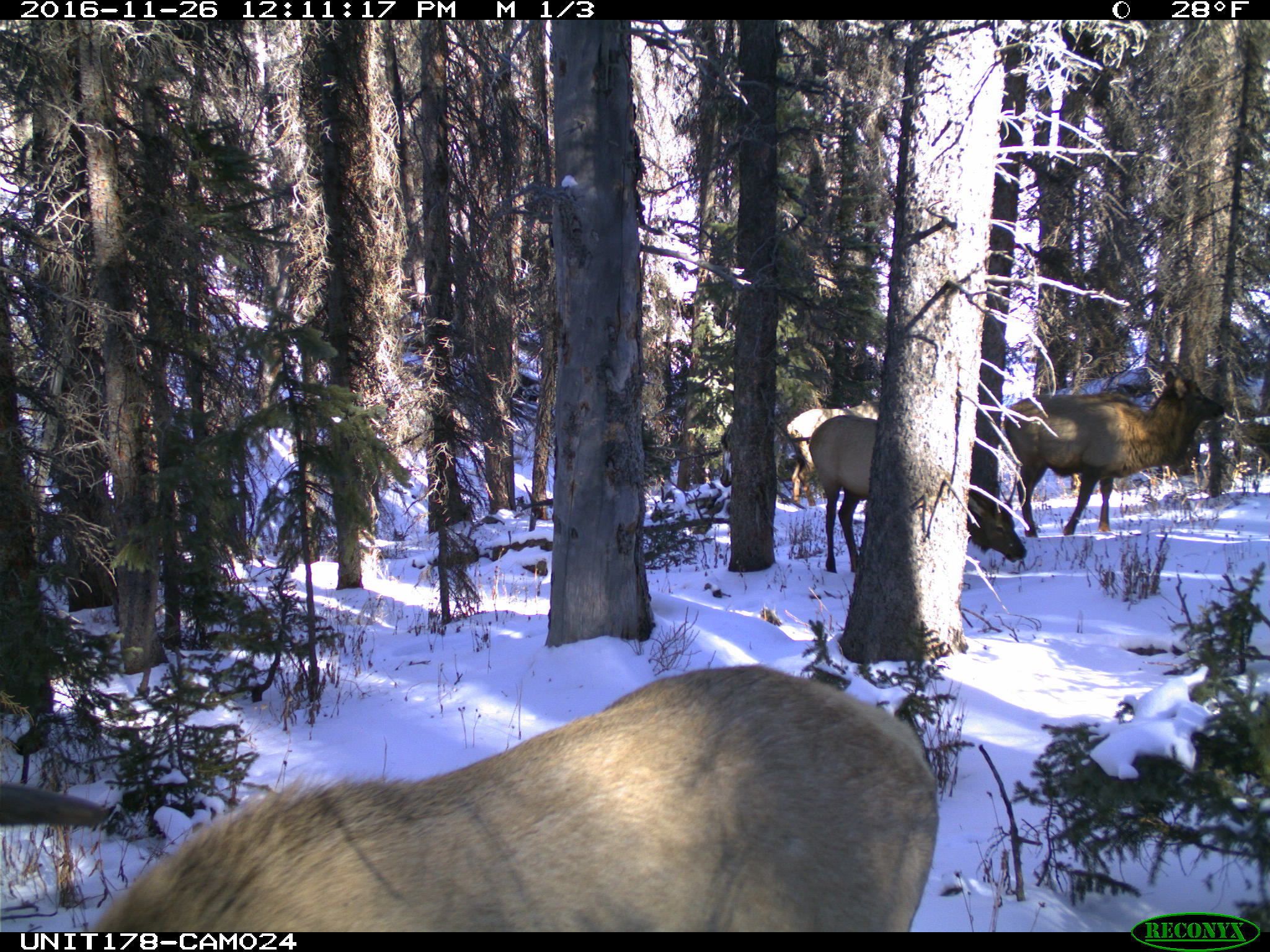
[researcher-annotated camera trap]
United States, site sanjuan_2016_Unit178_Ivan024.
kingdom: Animalia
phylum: Chordata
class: Mammalia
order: Artiodactyla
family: Cervidae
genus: Cervus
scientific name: Cervus elaphus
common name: red deer